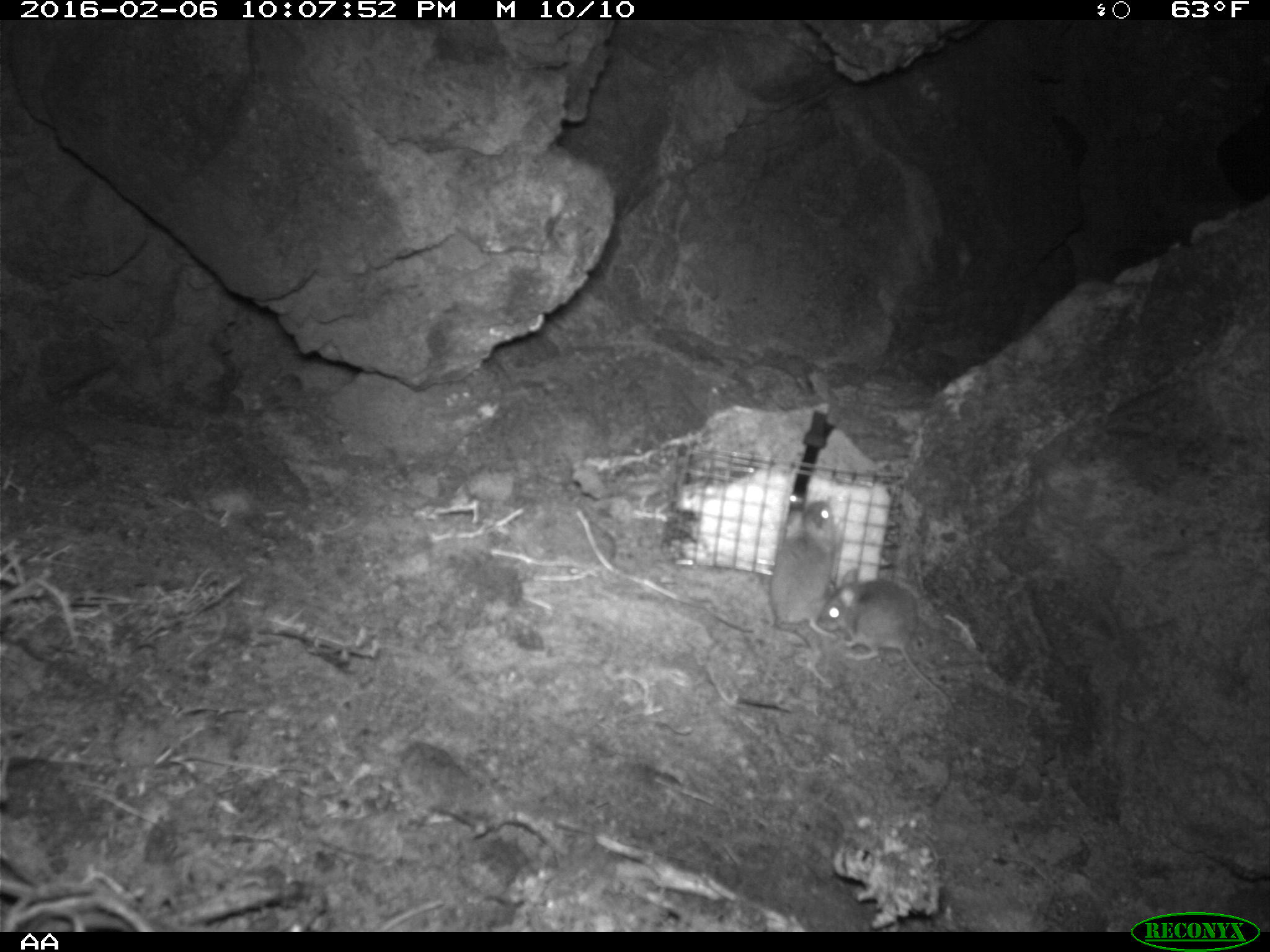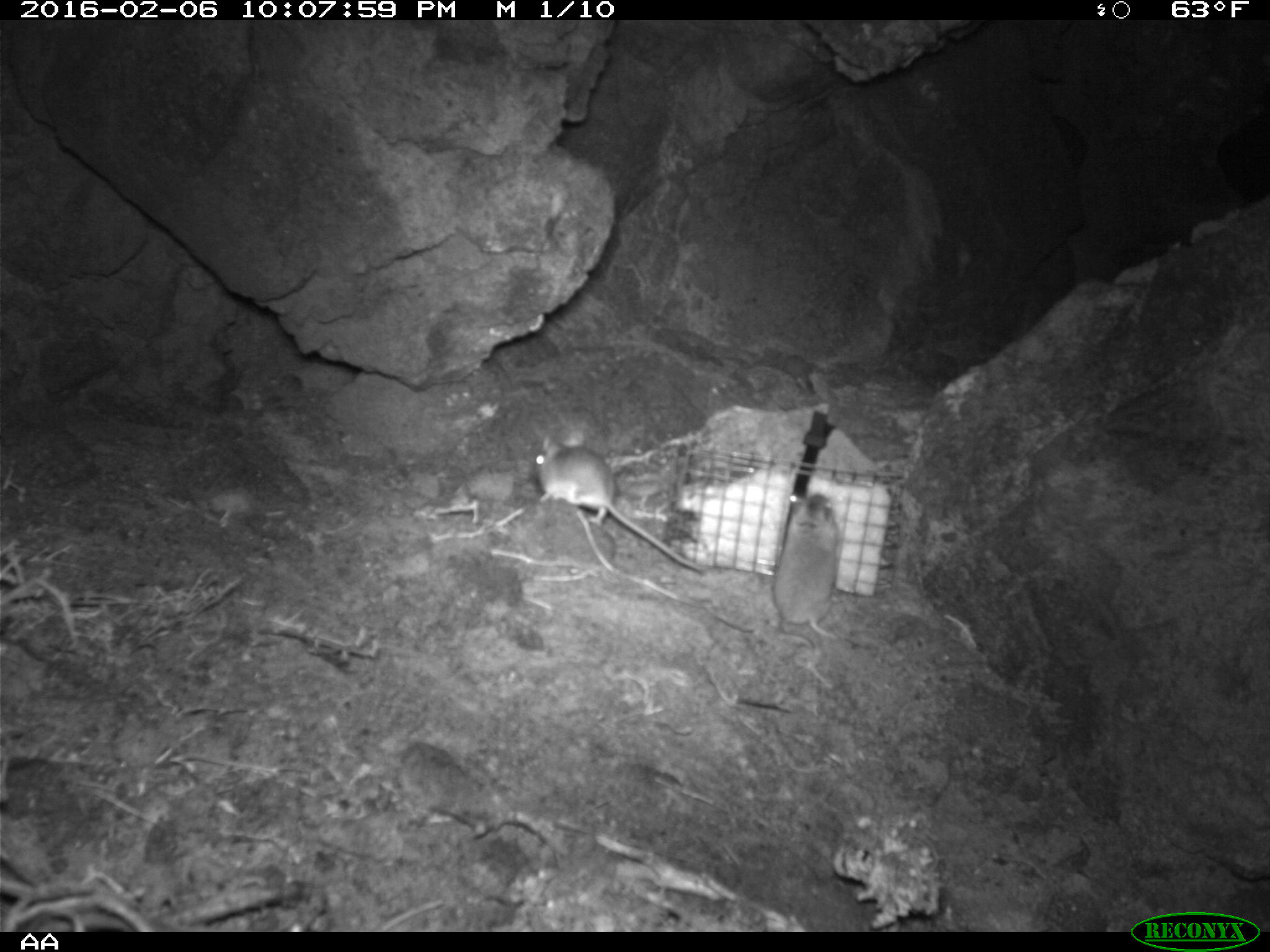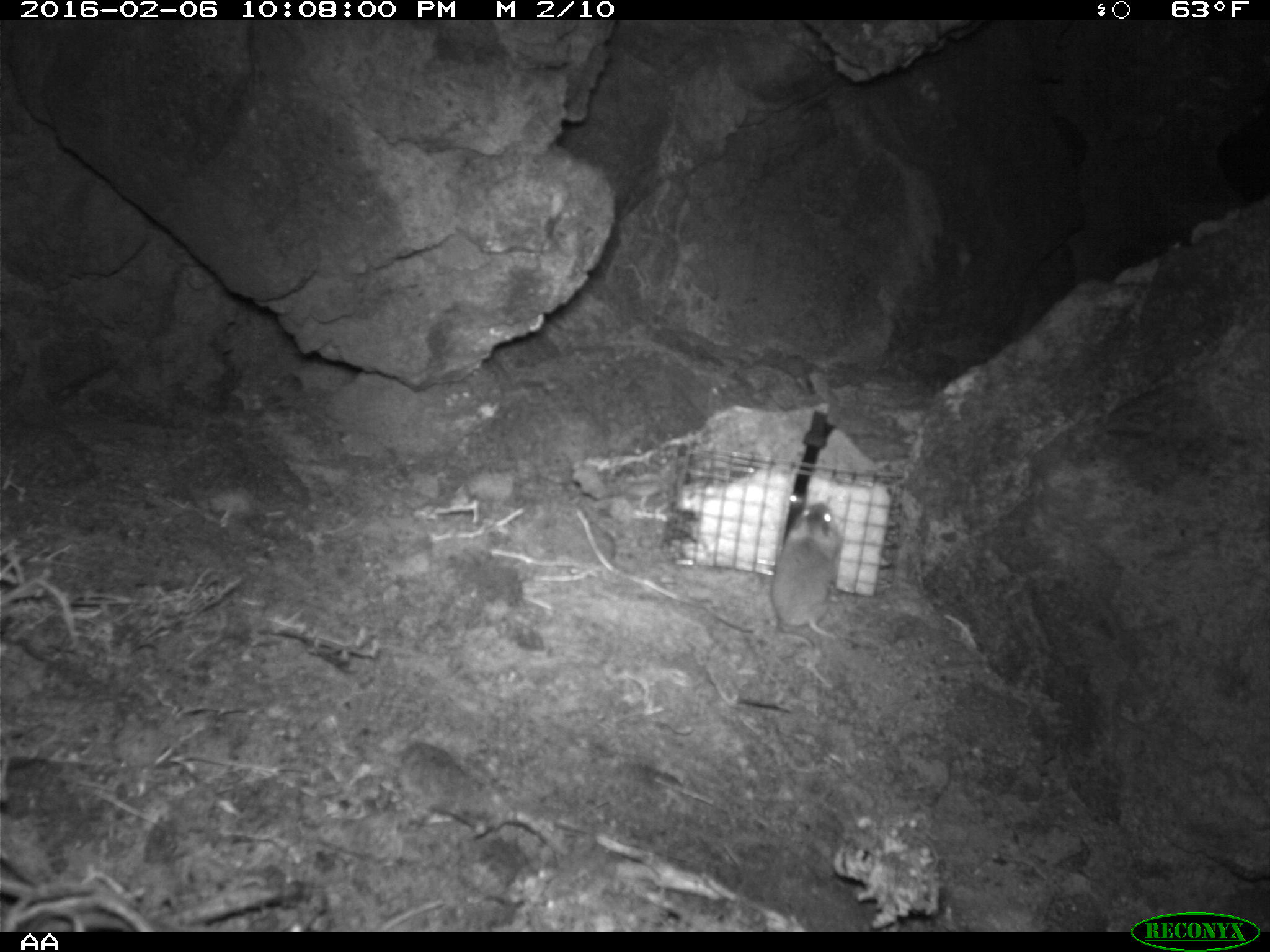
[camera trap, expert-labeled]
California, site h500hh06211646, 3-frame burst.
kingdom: Animalia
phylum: Chordata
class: Mammalia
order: Rodentia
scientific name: Rodentia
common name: rodent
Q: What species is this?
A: Rodent (Rodentia).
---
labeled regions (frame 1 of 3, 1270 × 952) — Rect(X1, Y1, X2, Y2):
rodent: Rect(815, 566, 961, 712); Rect(770, 496, 850, 690)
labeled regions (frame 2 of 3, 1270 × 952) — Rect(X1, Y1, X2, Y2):
rodent: Rect(535, 426, 705, 575); Rect(771, 491, 838, 645)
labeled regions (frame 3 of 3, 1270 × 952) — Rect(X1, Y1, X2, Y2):
rodent: Rect(770, 503, 843, 652)